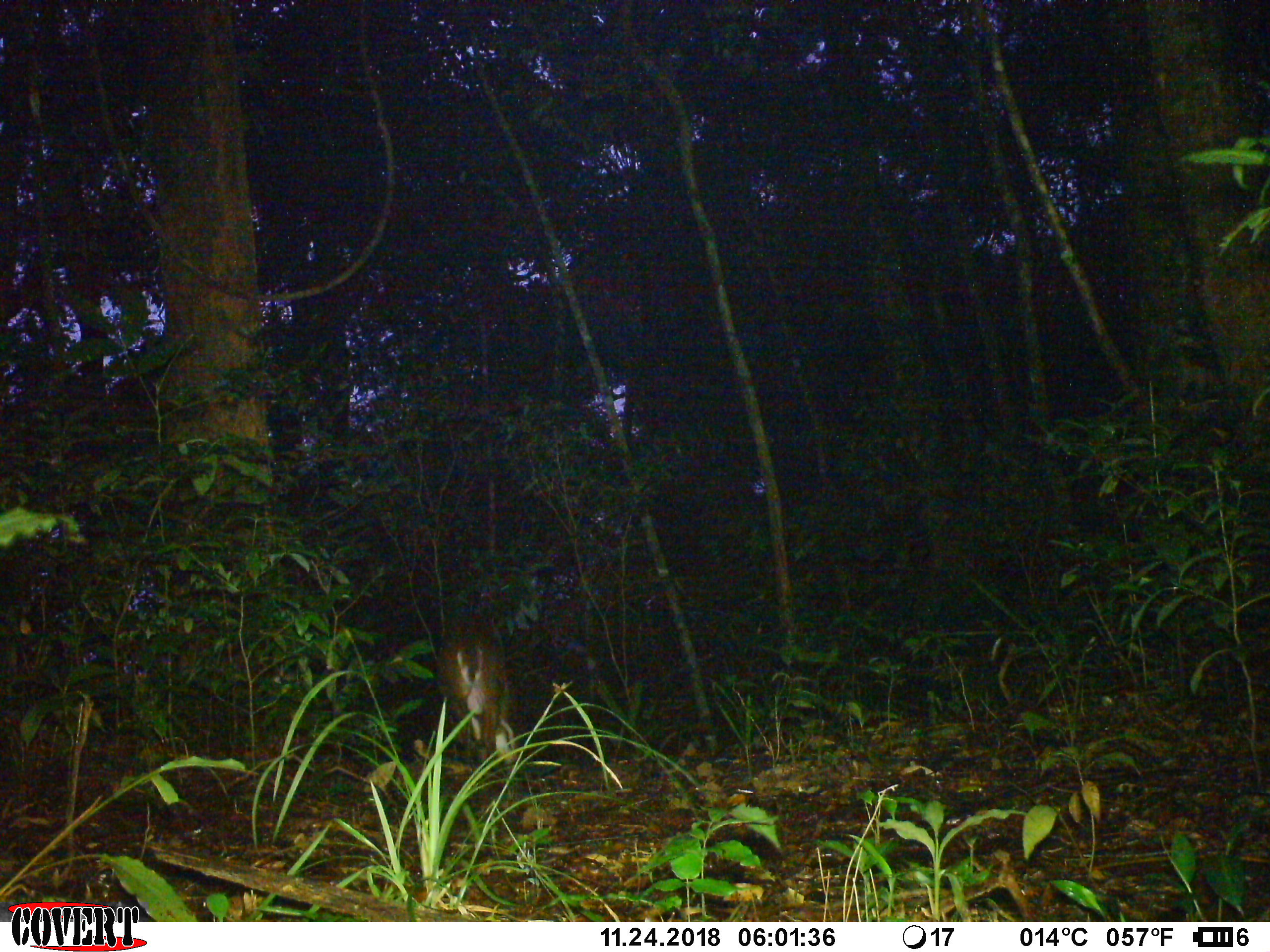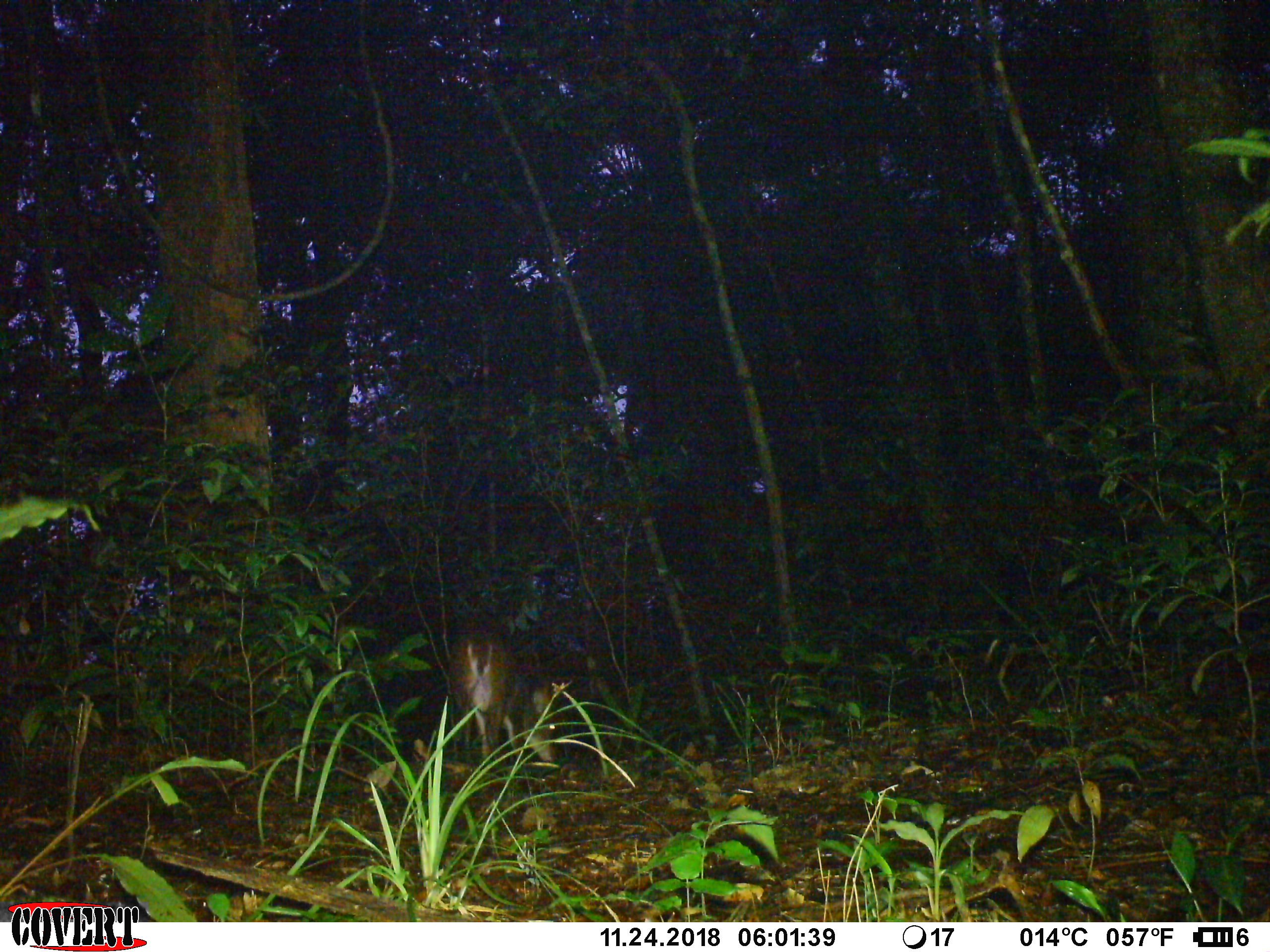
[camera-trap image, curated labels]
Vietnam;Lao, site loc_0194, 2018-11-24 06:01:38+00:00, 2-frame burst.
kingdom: Animalia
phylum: Chordata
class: Mammalia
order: Artiodactyla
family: Cervidae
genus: Muntiacus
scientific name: Muntiacus vuquangensis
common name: large-antlered muntjac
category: large antlered muntjac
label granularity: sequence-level